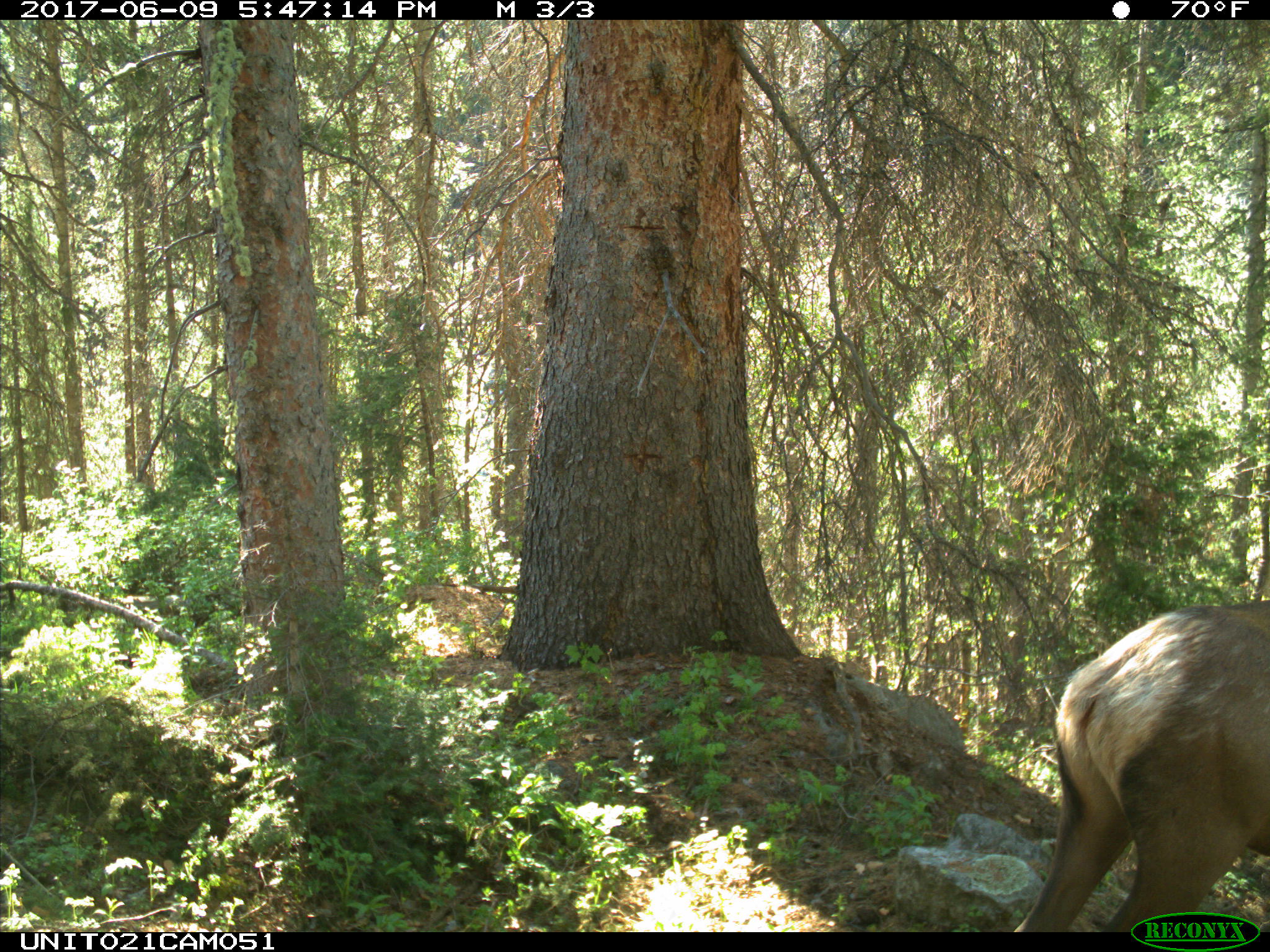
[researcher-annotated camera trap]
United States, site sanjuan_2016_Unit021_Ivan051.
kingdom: Animalia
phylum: Chordata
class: Mammalia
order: Artiodactyla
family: Cervidae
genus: Cervus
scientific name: Cervus elaphus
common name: red deer